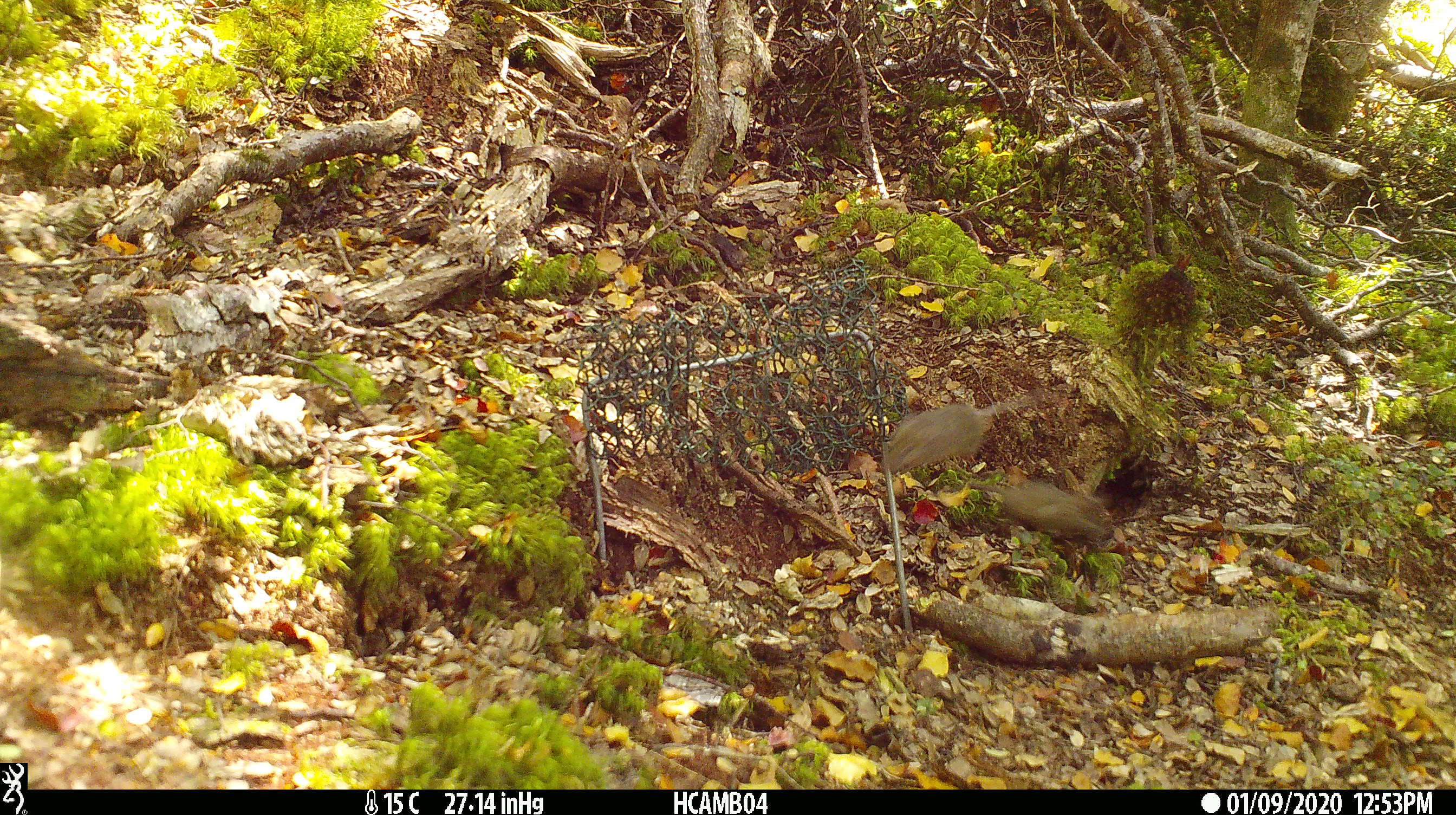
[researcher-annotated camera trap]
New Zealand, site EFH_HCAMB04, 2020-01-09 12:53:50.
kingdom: Animalia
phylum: Chordata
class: Mammalia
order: Rodentia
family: Muridae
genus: Mus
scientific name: Mus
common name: mouse